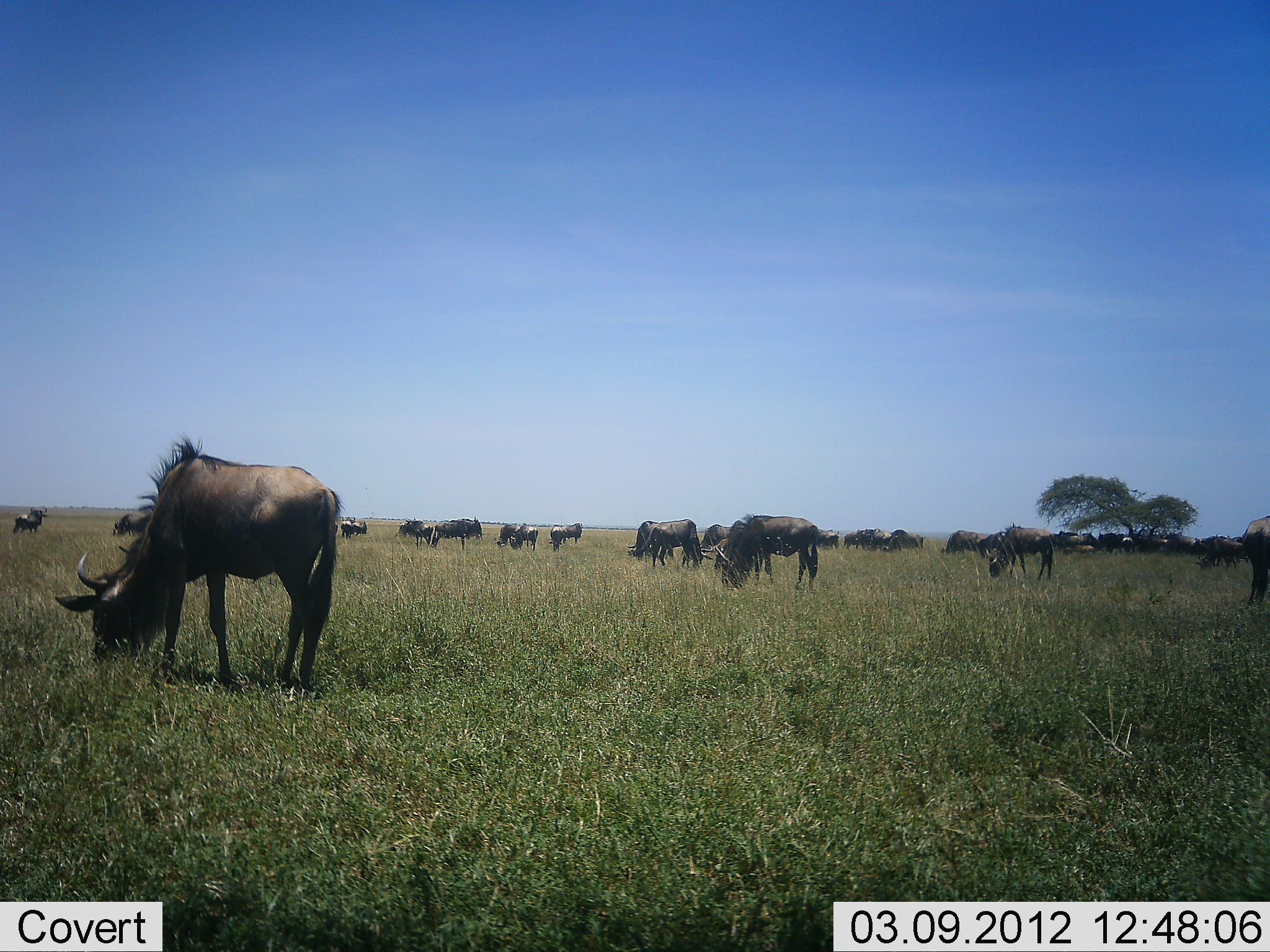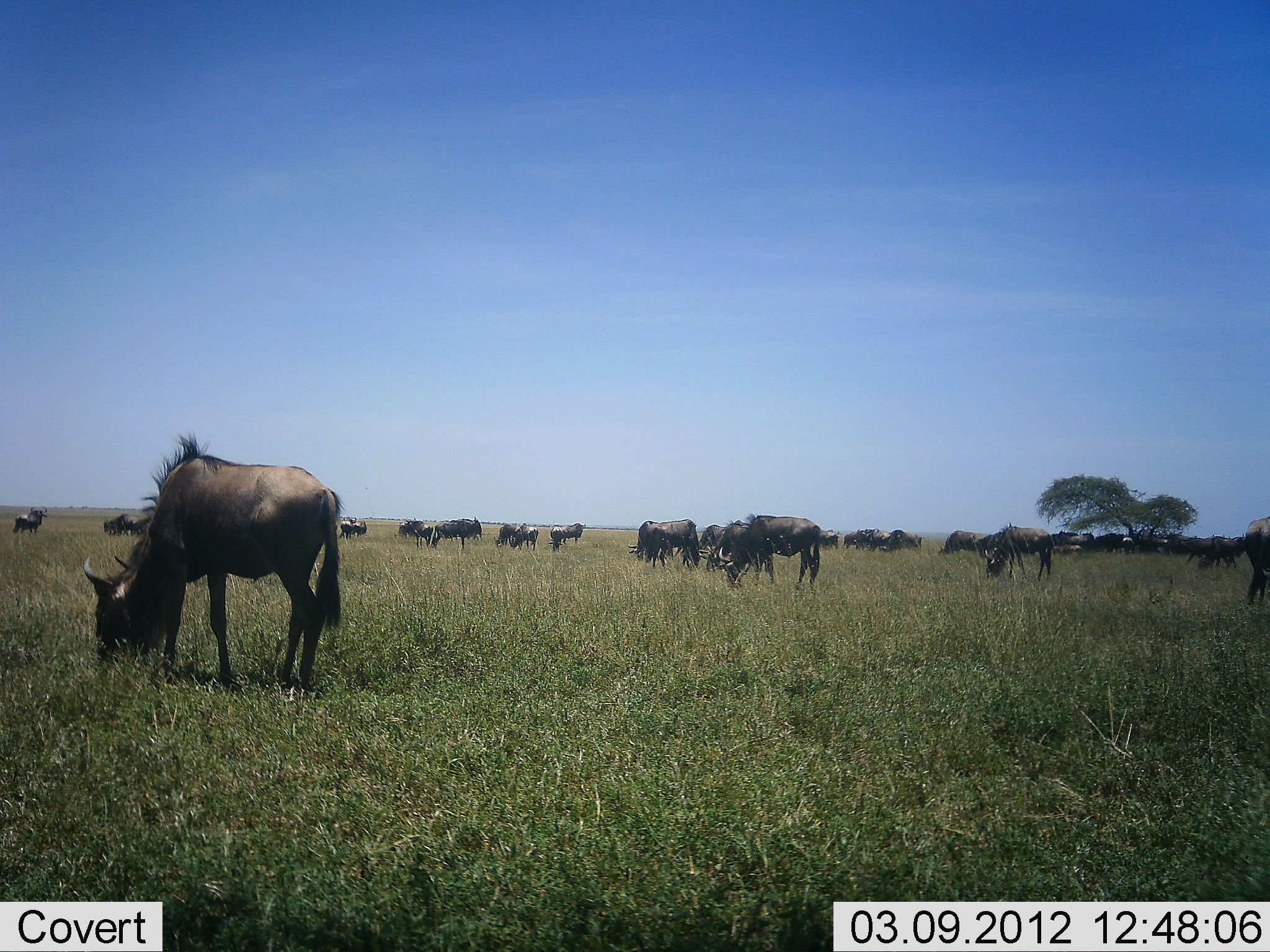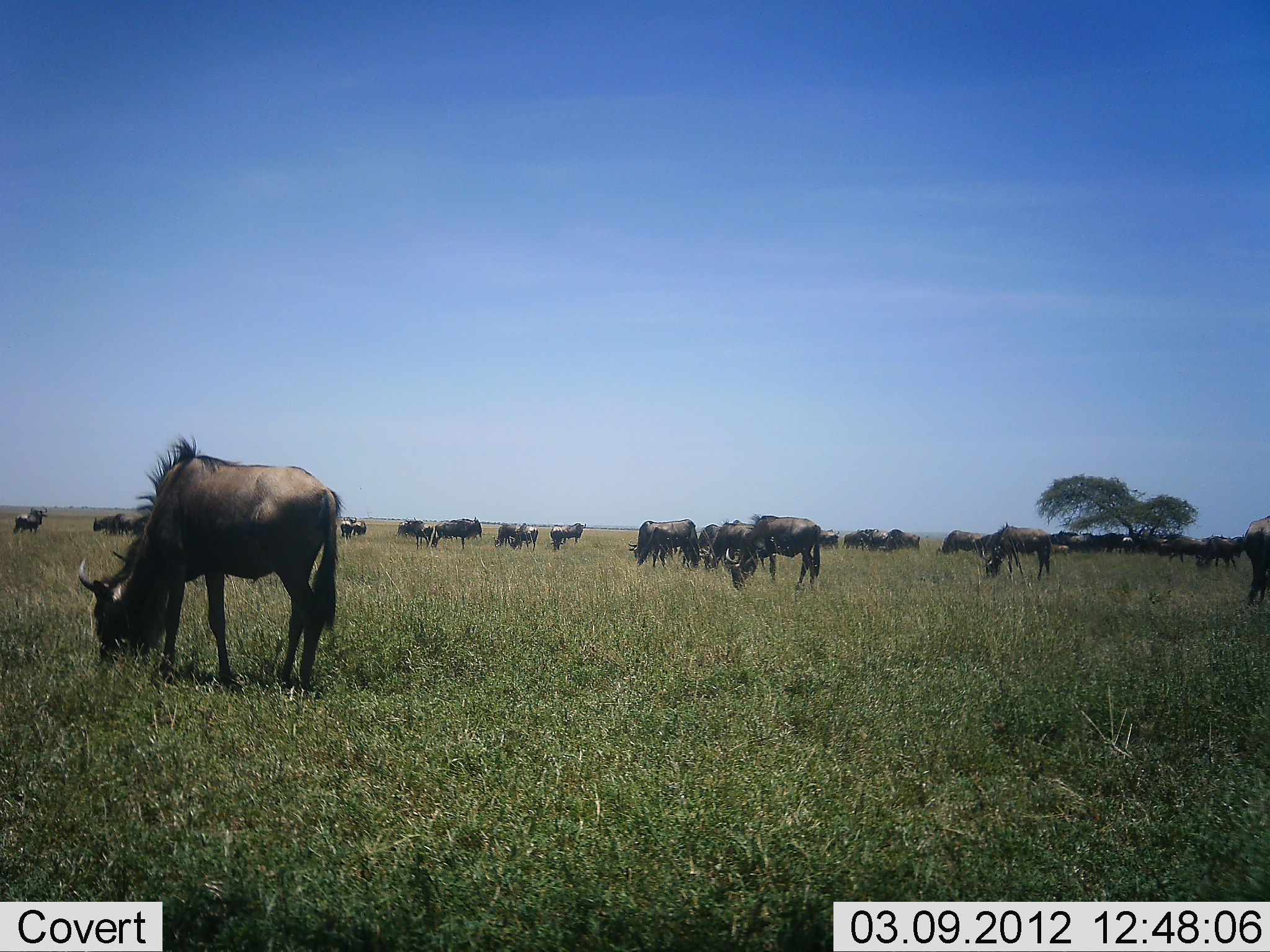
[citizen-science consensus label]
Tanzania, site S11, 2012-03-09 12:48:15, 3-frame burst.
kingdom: Animalia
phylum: Chordata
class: Mammalia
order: Artiodactyla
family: Bovidae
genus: Connochaetes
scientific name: Connochaetes taurinus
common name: blue wildebeest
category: wildebeest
Wildebeest (blue wildebeest) (Connochaetes taurinus), count 11-50. Behavior (volunteer vote fractions): standing 59%, resting 6%, moving 18%, interacting 6%. Young present (vote fraction): 29%. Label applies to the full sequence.